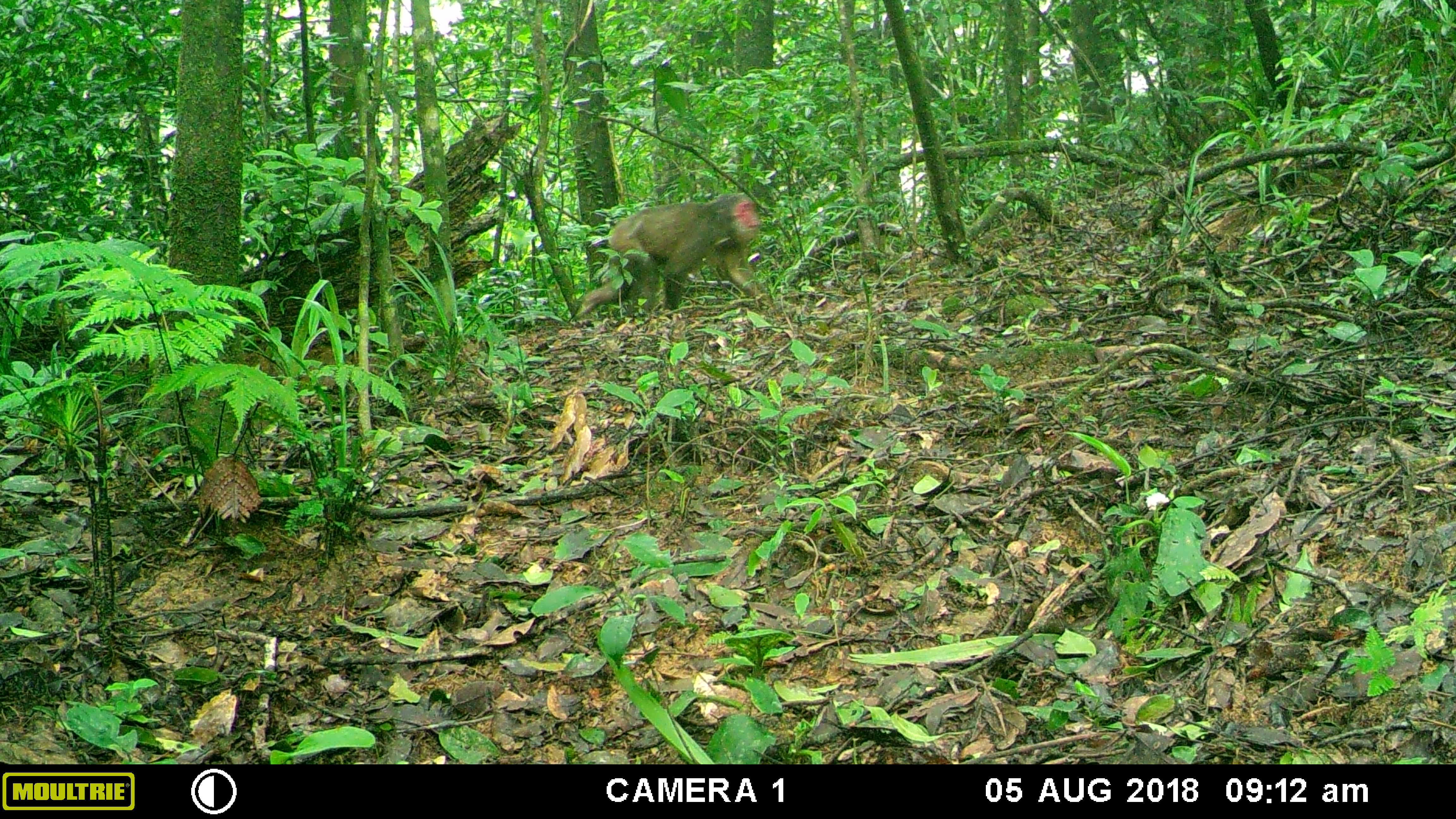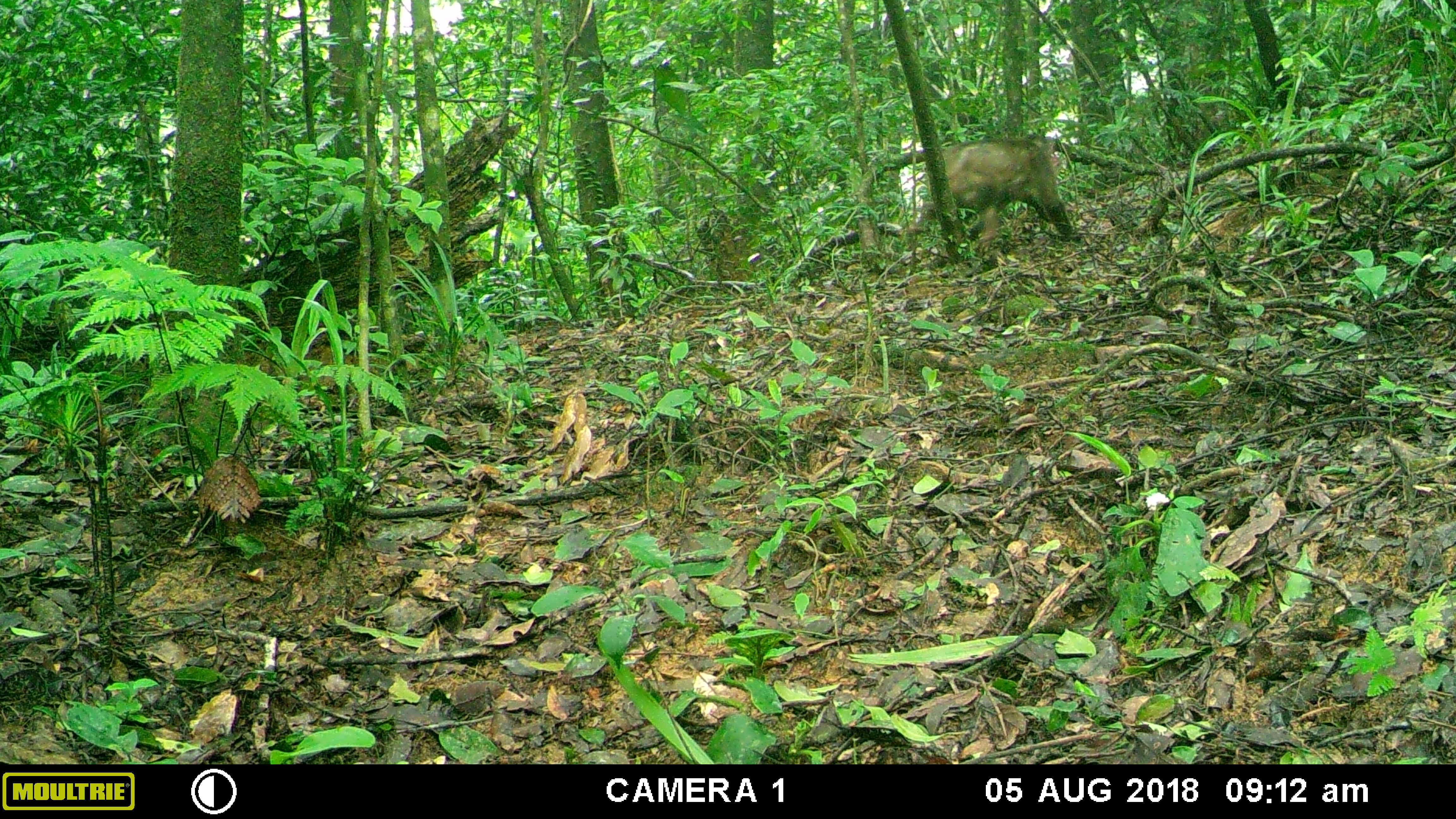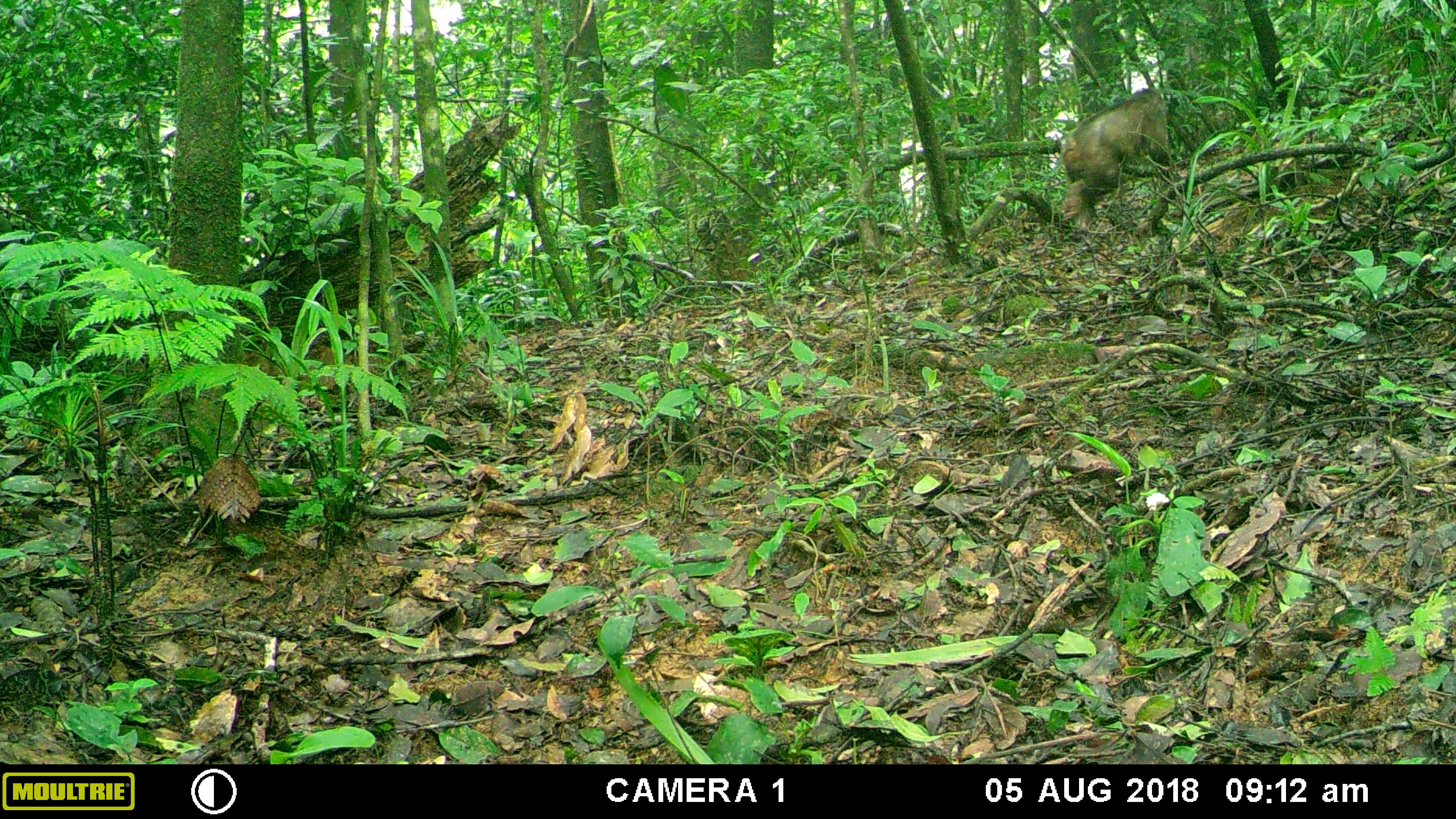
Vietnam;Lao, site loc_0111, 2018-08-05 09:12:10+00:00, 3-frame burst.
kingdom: Animalia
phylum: Chordata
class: Mammalia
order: Primates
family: Cercopithecidae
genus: Macaca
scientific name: Macaca arctoides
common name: stump-tailed macaque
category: stump tailed macaque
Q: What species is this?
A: Stump tailed macaque (stump-tailed macaque) (Macaca arctoides).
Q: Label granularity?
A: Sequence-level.